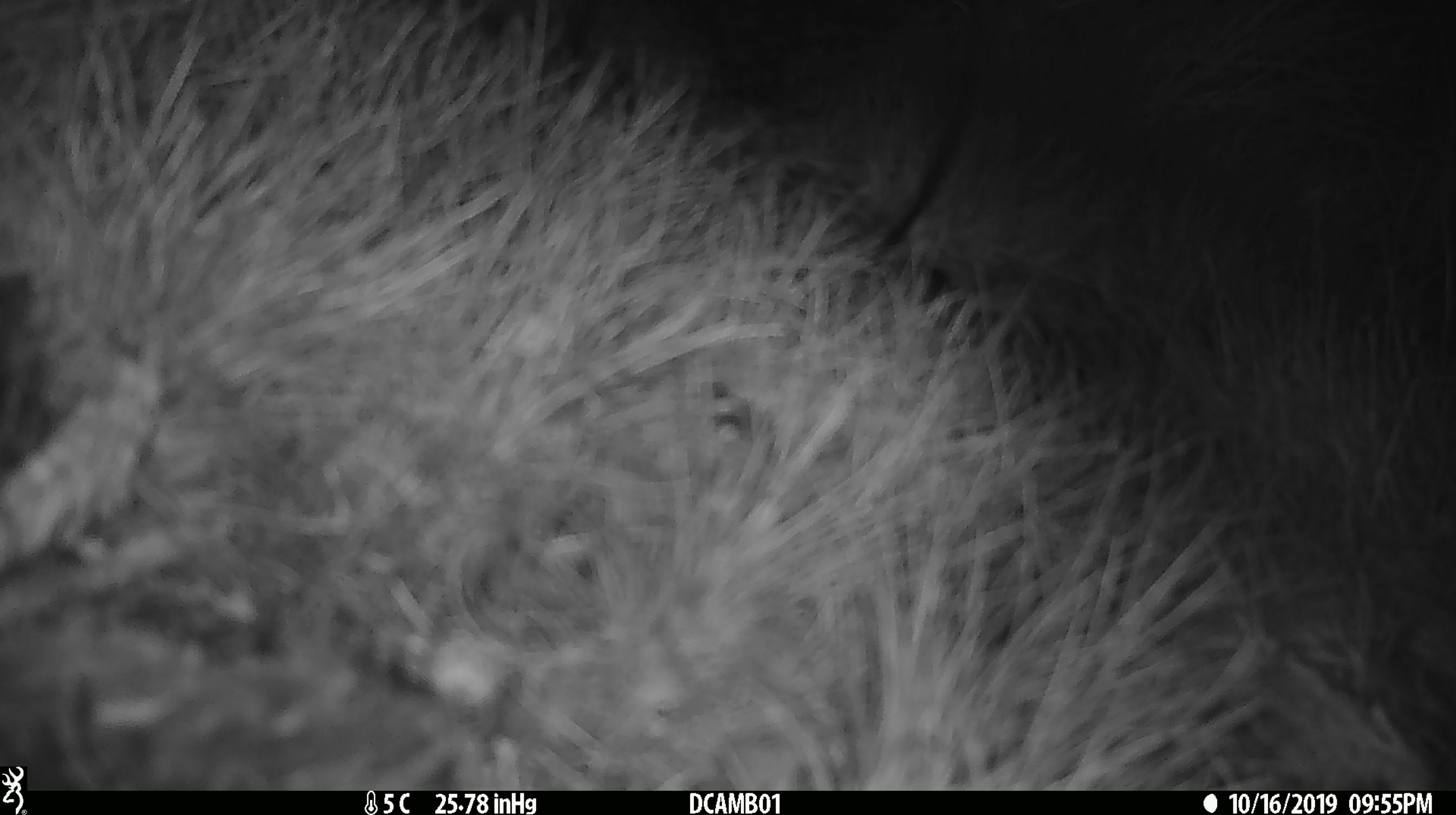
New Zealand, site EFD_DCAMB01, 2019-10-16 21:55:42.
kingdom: Animalia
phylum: Chordata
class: Mammalia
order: Rodentia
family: Muridae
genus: Mus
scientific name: Mus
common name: mouse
Mouse (Mus).